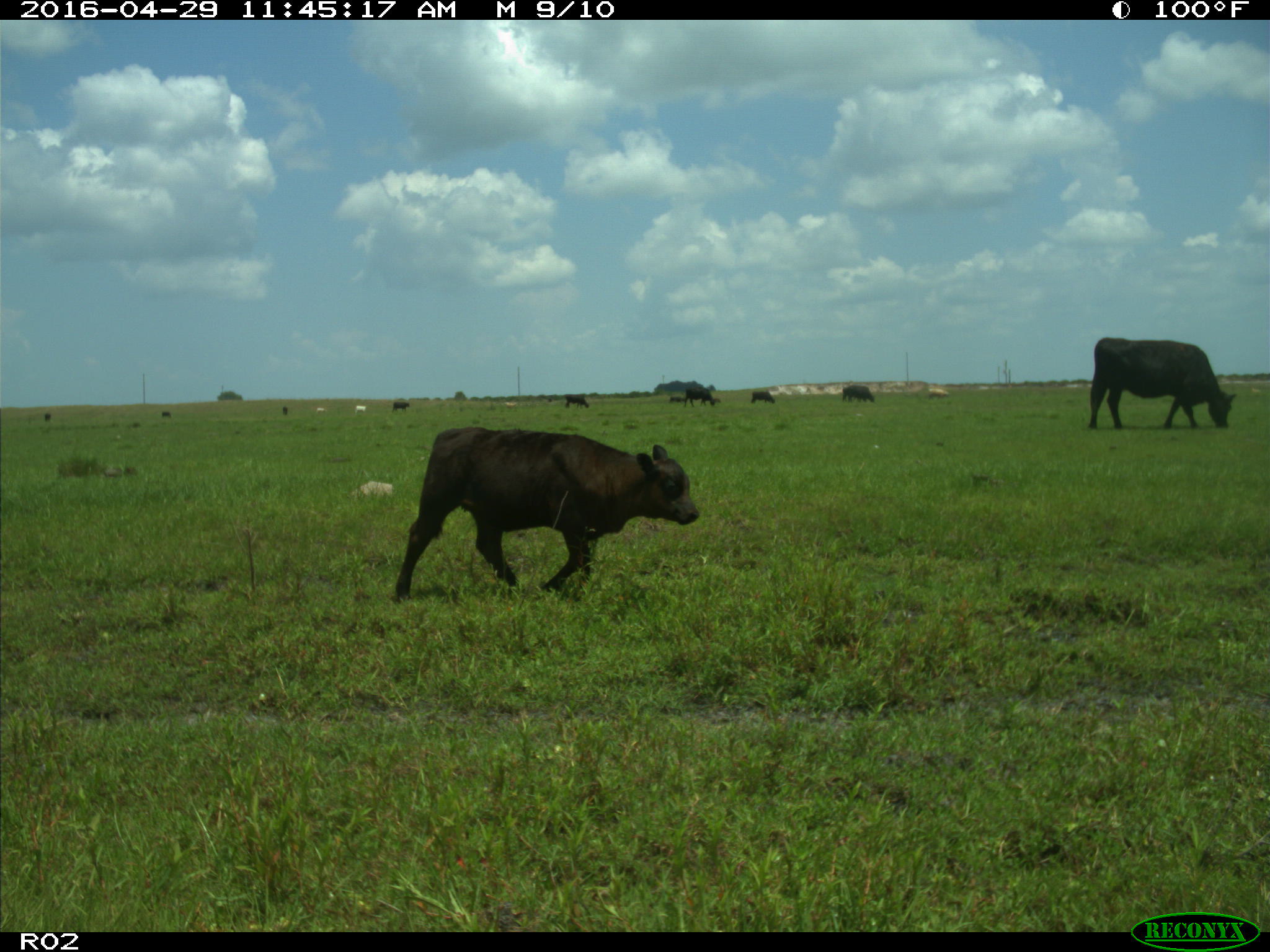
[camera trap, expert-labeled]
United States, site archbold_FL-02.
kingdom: Animalia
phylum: Chordata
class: Mammalia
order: Artiodactyla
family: Bovidae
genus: Bos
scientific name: Bos taurus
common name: domestic cow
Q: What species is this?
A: Bos taurus (domestic cow).